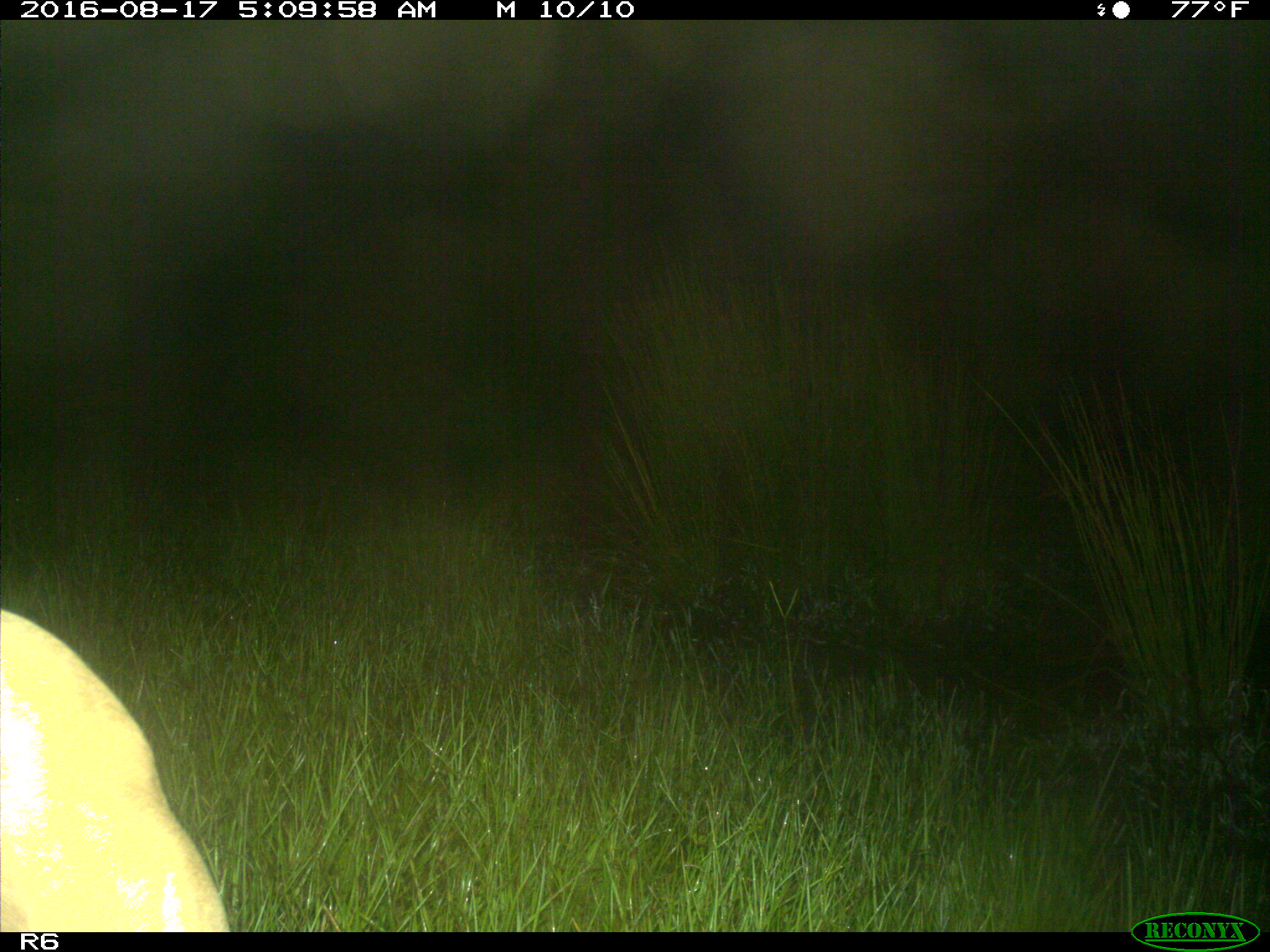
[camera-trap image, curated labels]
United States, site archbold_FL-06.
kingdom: Animalia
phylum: Chordata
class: Mammalia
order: Artiodactyla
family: Bovidae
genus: Bos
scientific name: Bos taurus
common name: domestic cow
Bos taurus (domestic cow).